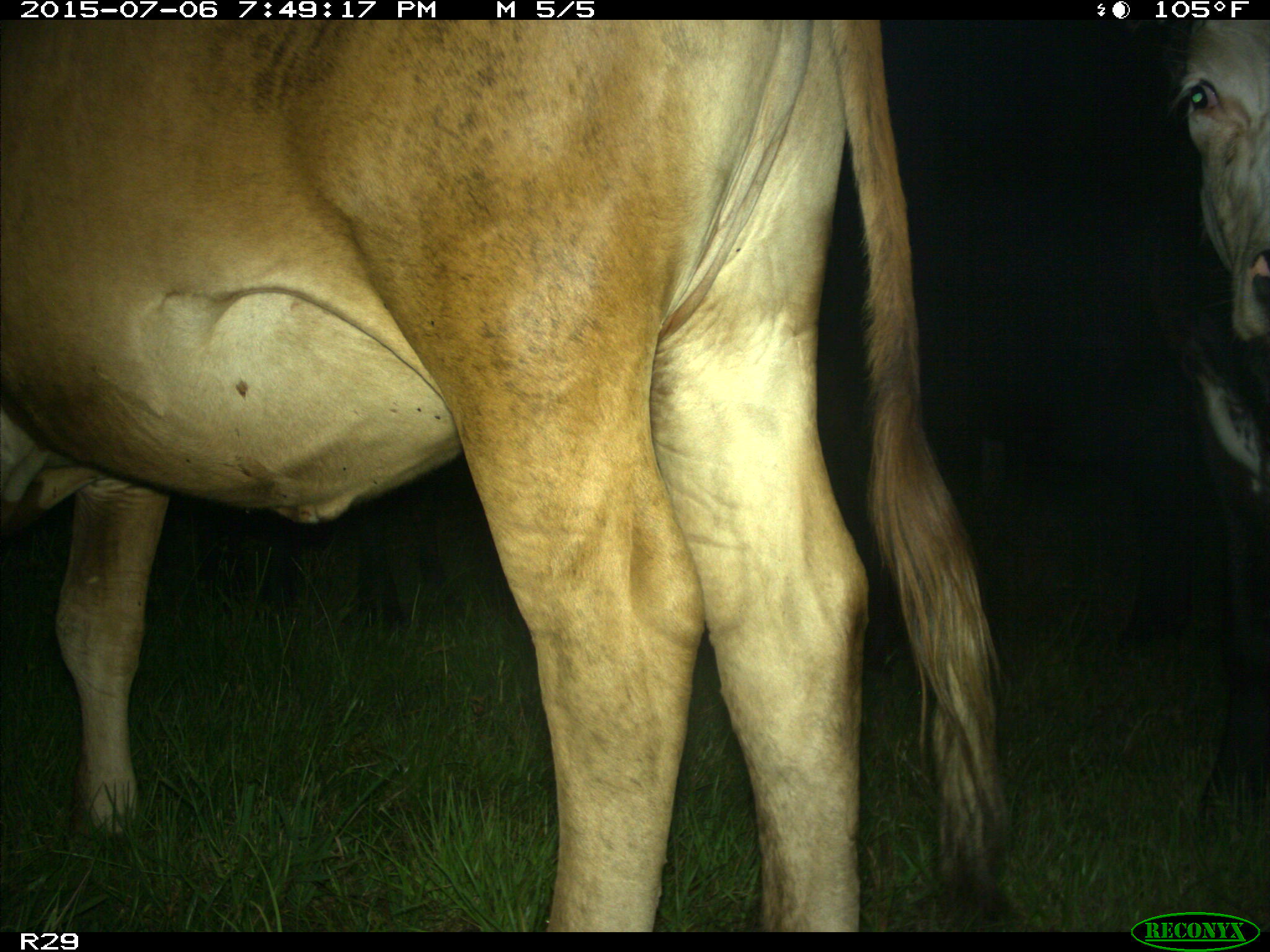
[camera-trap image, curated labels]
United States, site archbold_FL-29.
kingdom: Animalia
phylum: Chordata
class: Mammalia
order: Artiodactyla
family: Bovidae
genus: Bos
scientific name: Bos taurus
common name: domestic cow